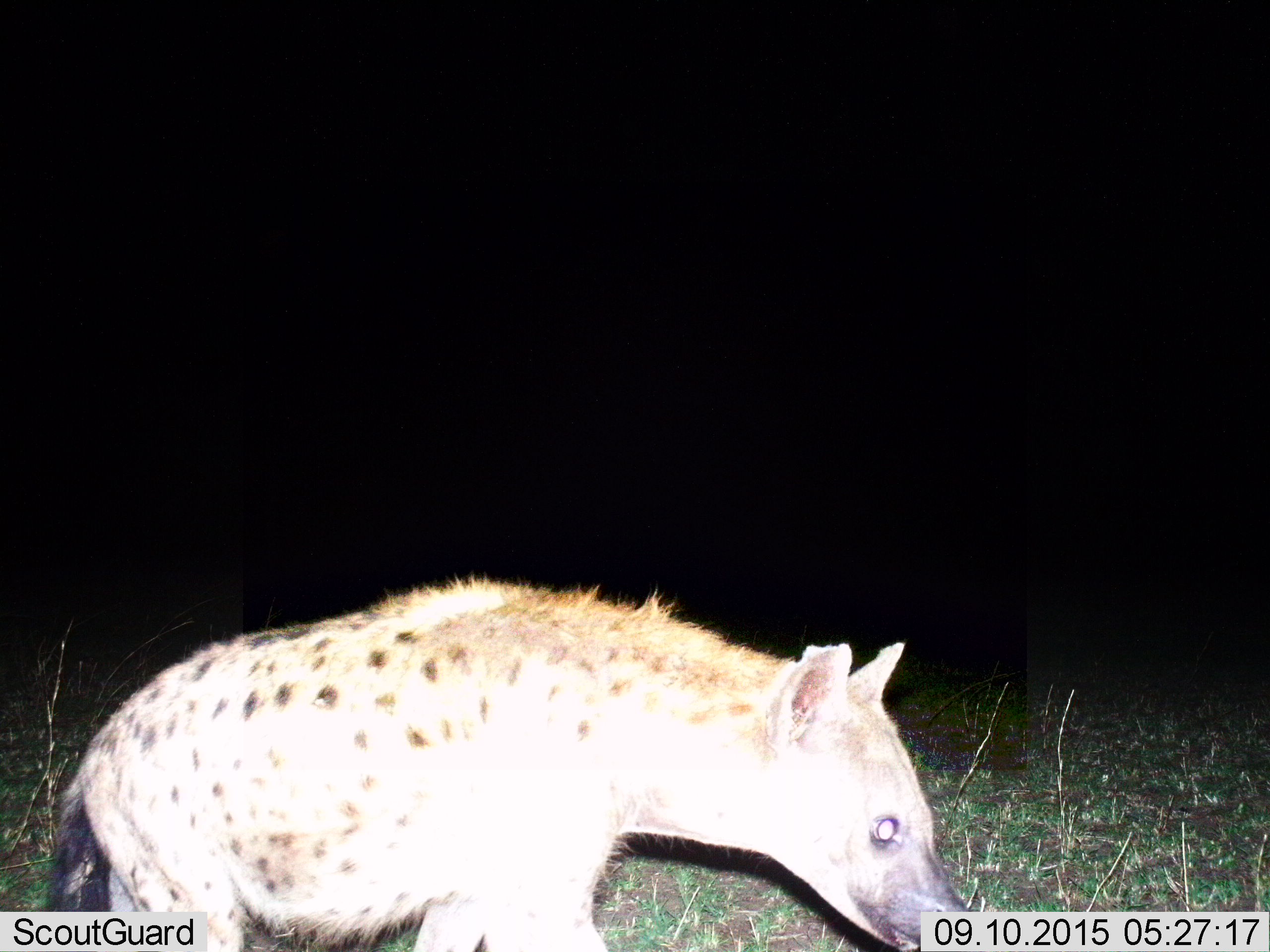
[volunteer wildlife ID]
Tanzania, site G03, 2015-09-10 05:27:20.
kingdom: Animalia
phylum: Chordata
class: Mammalia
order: Carnivora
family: Hyaenidae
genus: Crocuta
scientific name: Crocuta crocuta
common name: spotted hyena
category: hyenaspotted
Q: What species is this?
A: Hyenaspotted (spotted hyena) (Crocuta crocuta).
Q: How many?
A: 1.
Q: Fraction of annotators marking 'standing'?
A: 25%.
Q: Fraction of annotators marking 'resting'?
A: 0%.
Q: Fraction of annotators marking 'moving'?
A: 70%.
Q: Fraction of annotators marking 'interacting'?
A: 0%.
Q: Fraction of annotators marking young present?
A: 0%.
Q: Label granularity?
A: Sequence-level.